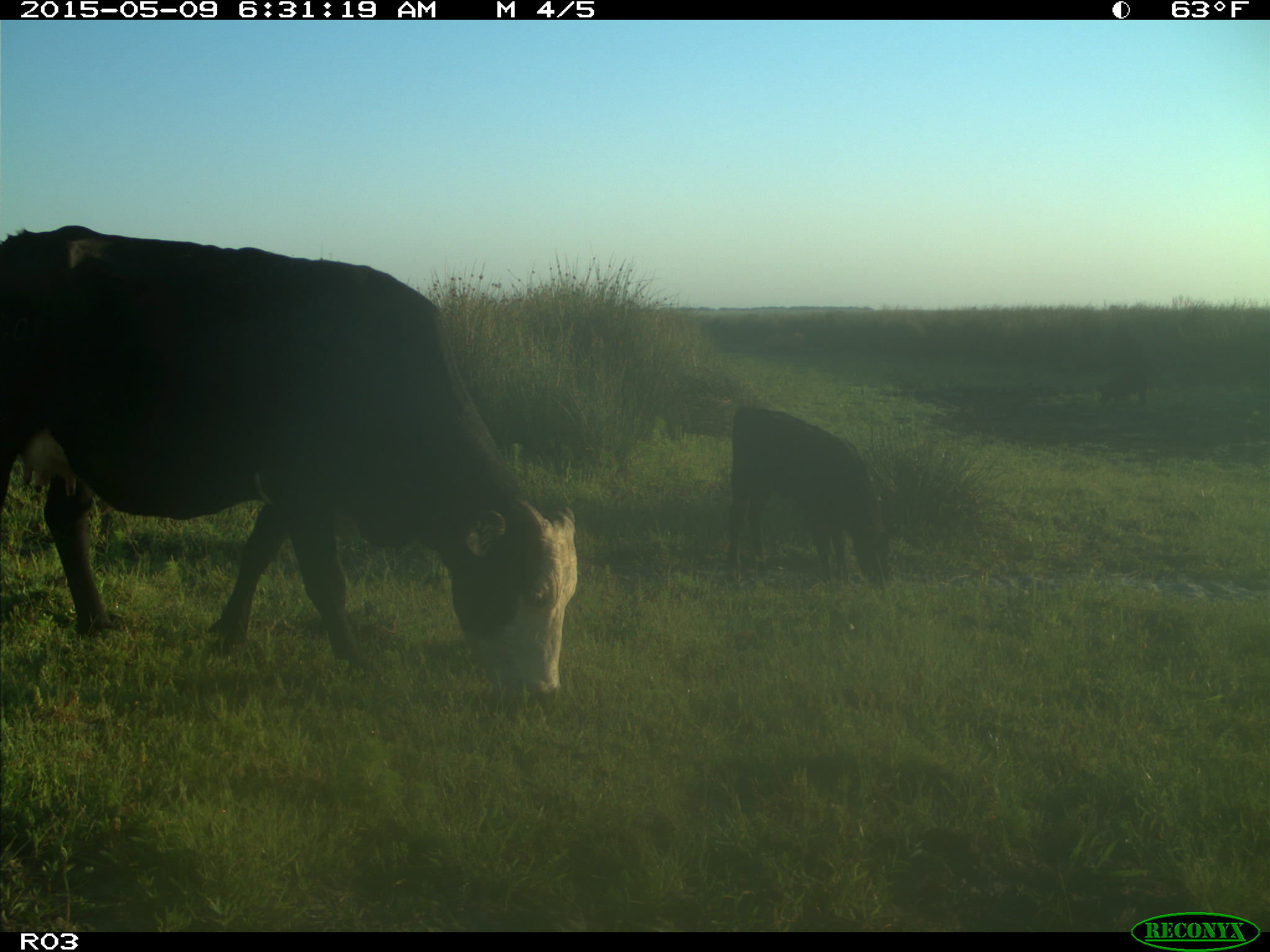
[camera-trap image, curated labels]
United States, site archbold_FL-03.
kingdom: Animalia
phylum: Chordata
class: Mammalia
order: Artiodactyla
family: Bovidae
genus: Bos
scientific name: Bos taurus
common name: domestic cow